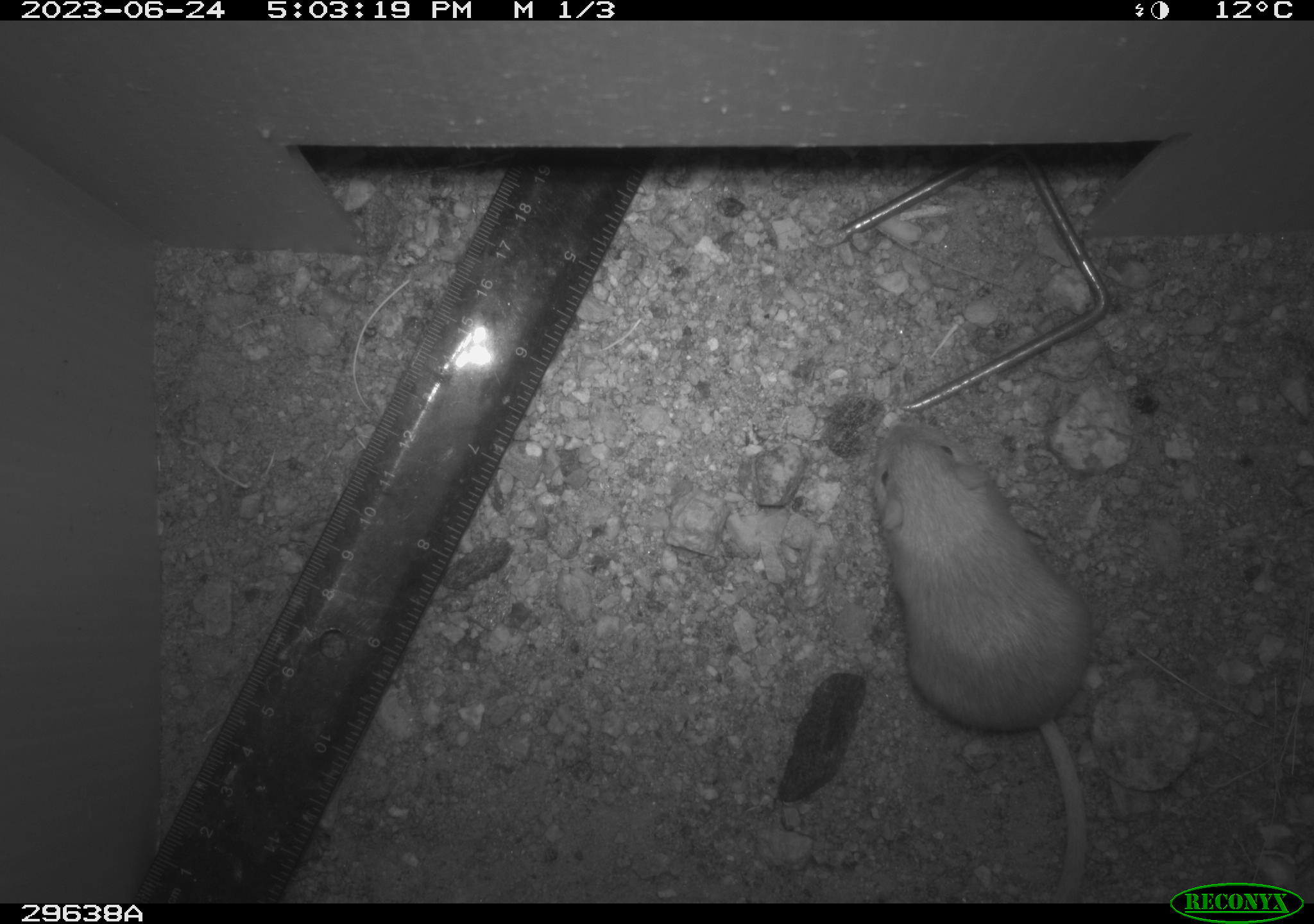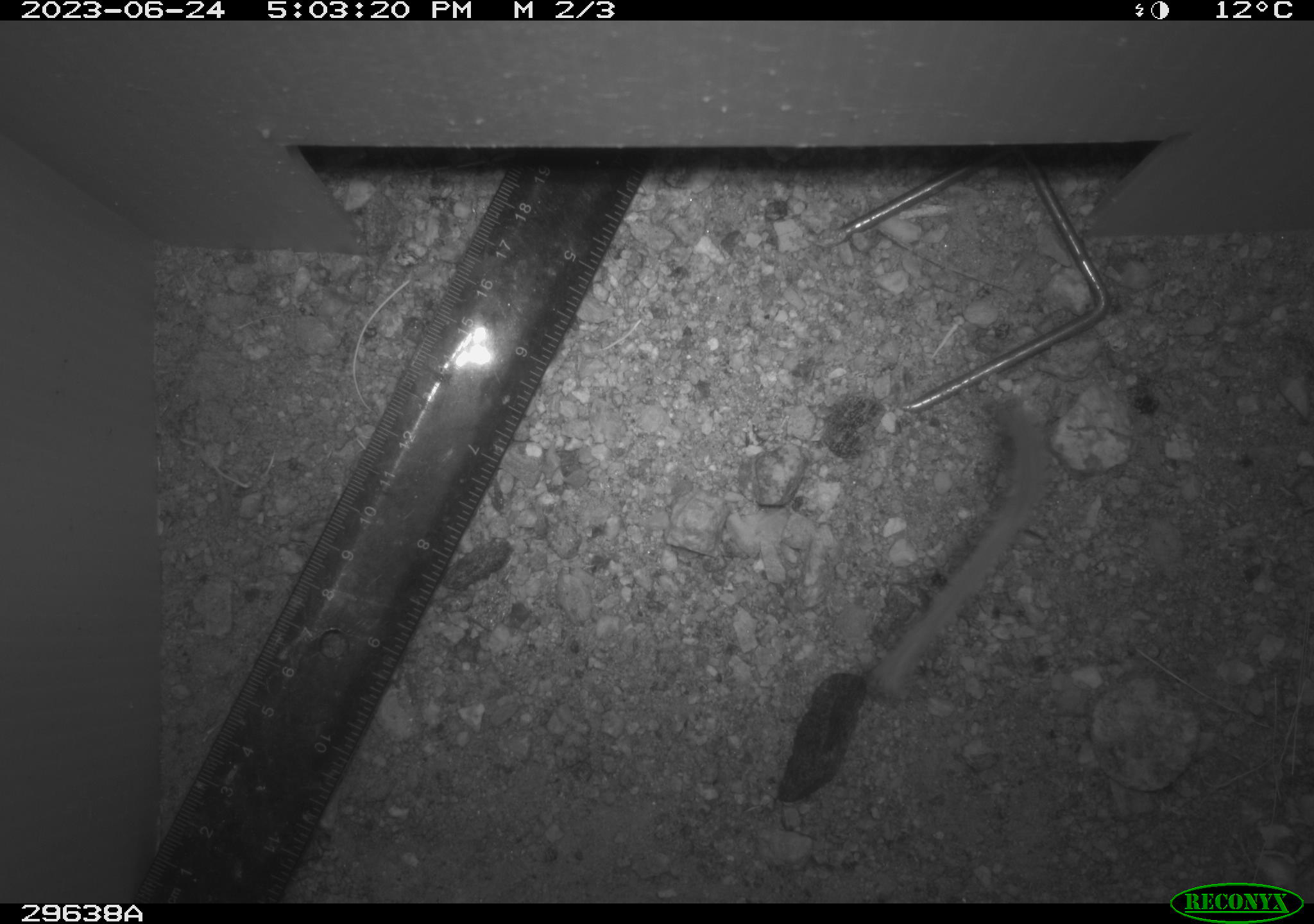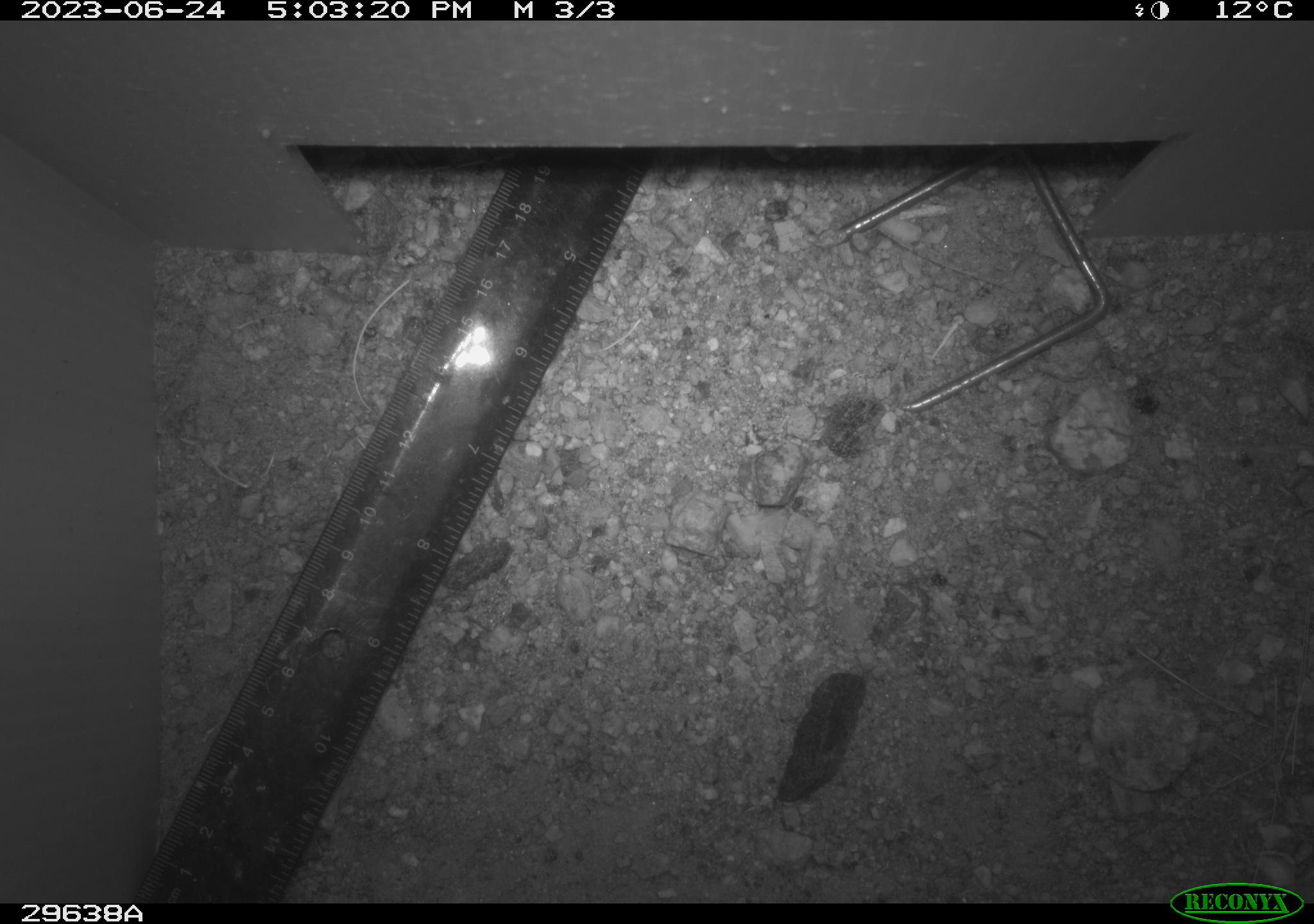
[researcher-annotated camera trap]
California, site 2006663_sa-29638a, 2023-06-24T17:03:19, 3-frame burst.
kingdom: Animalia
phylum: Chordata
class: Mammalia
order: Rodentia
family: Heteromyidae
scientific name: Heteromyidae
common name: kangaroo rats and pocket mice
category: heteromyidae family